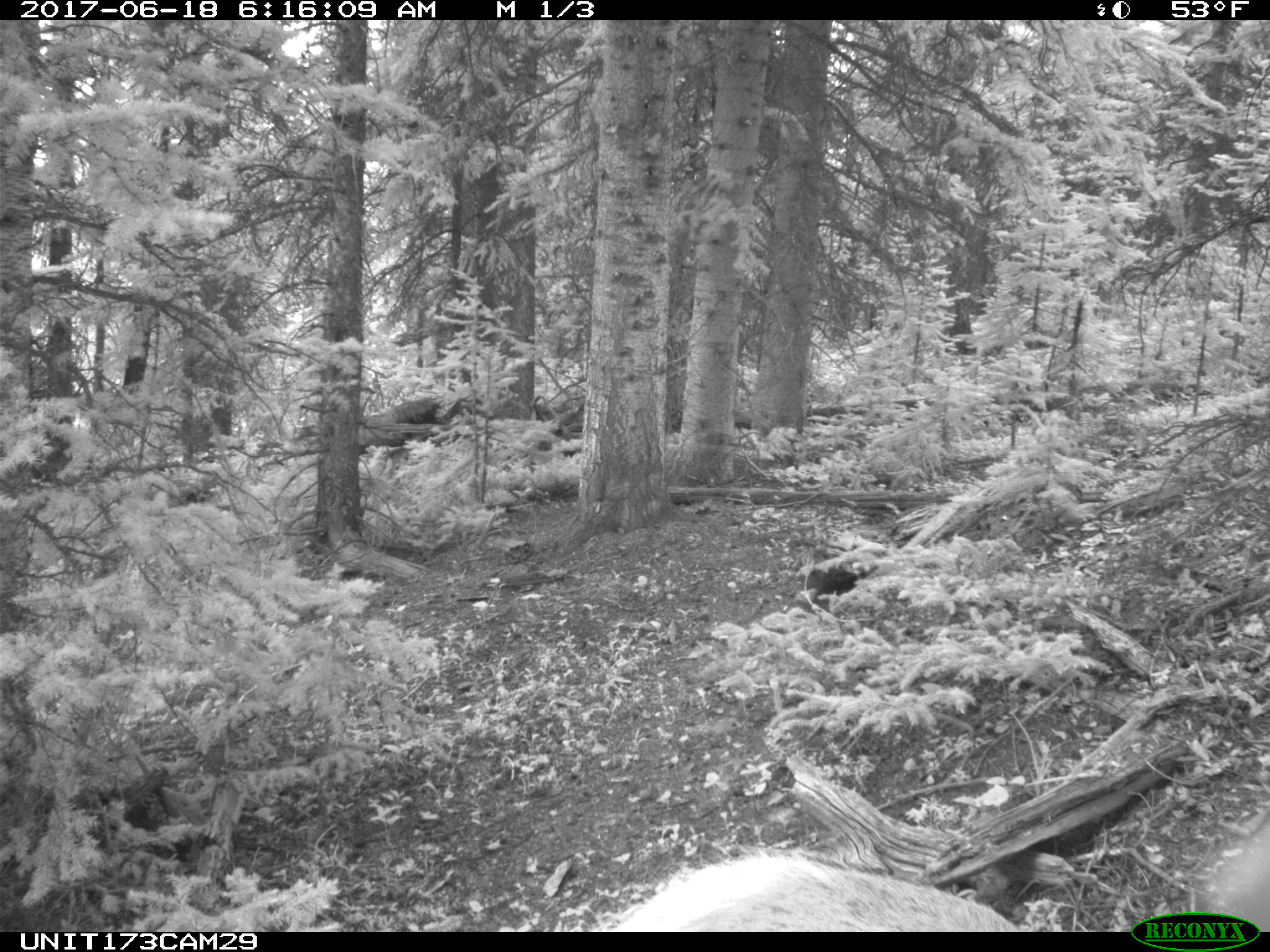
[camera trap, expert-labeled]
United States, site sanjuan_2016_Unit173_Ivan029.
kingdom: Animalia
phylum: Chordata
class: Mammalia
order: Artiodactyla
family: Cervidae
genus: Cervus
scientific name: Cervus elaphus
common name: red deer